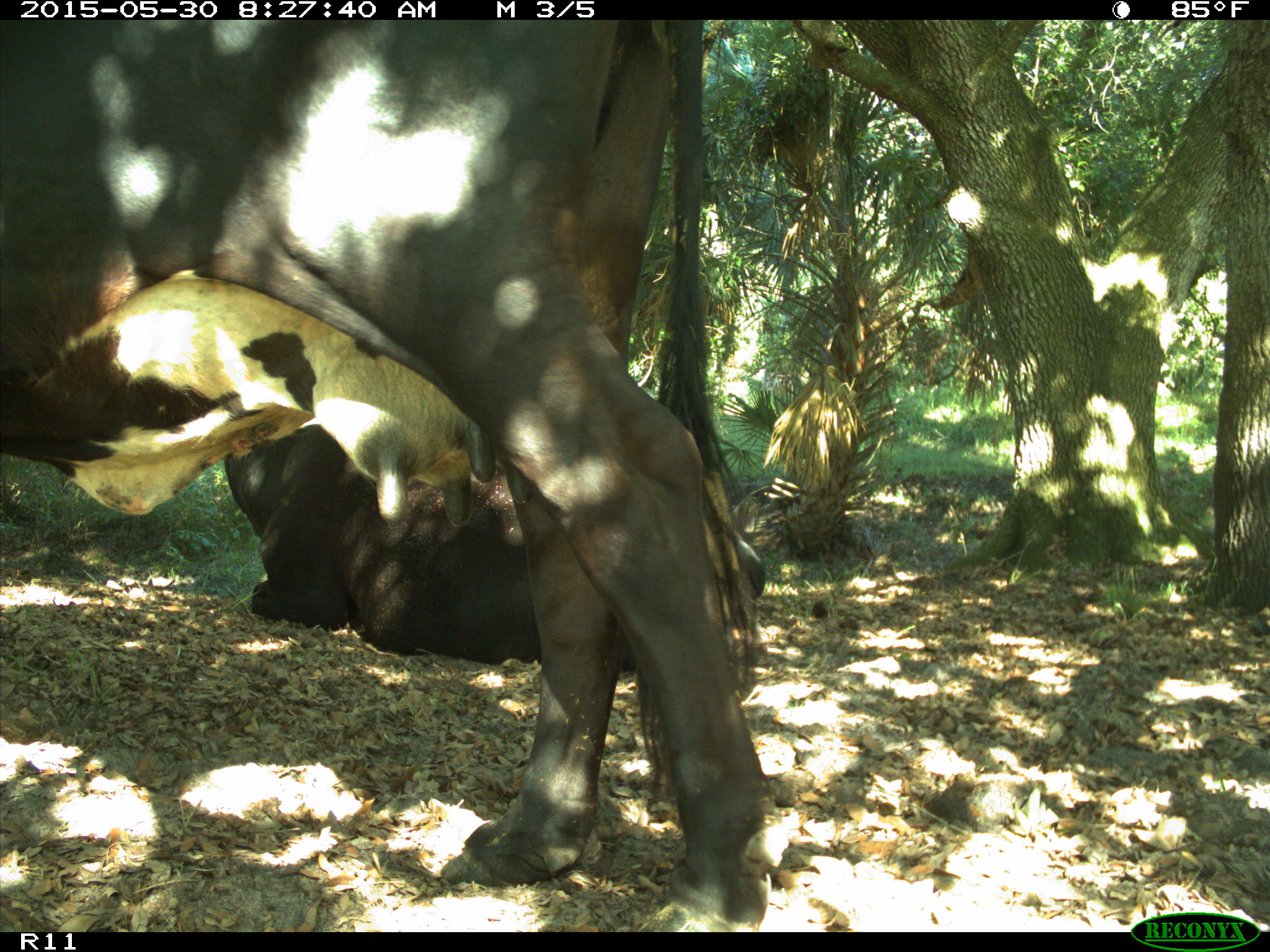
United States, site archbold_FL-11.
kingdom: Animalia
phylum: Chordata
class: Mammalia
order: Artiodactyla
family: Bovidae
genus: Bos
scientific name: Bos taurus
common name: domestic cow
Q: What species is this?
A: Bos taurus (domestic cow).